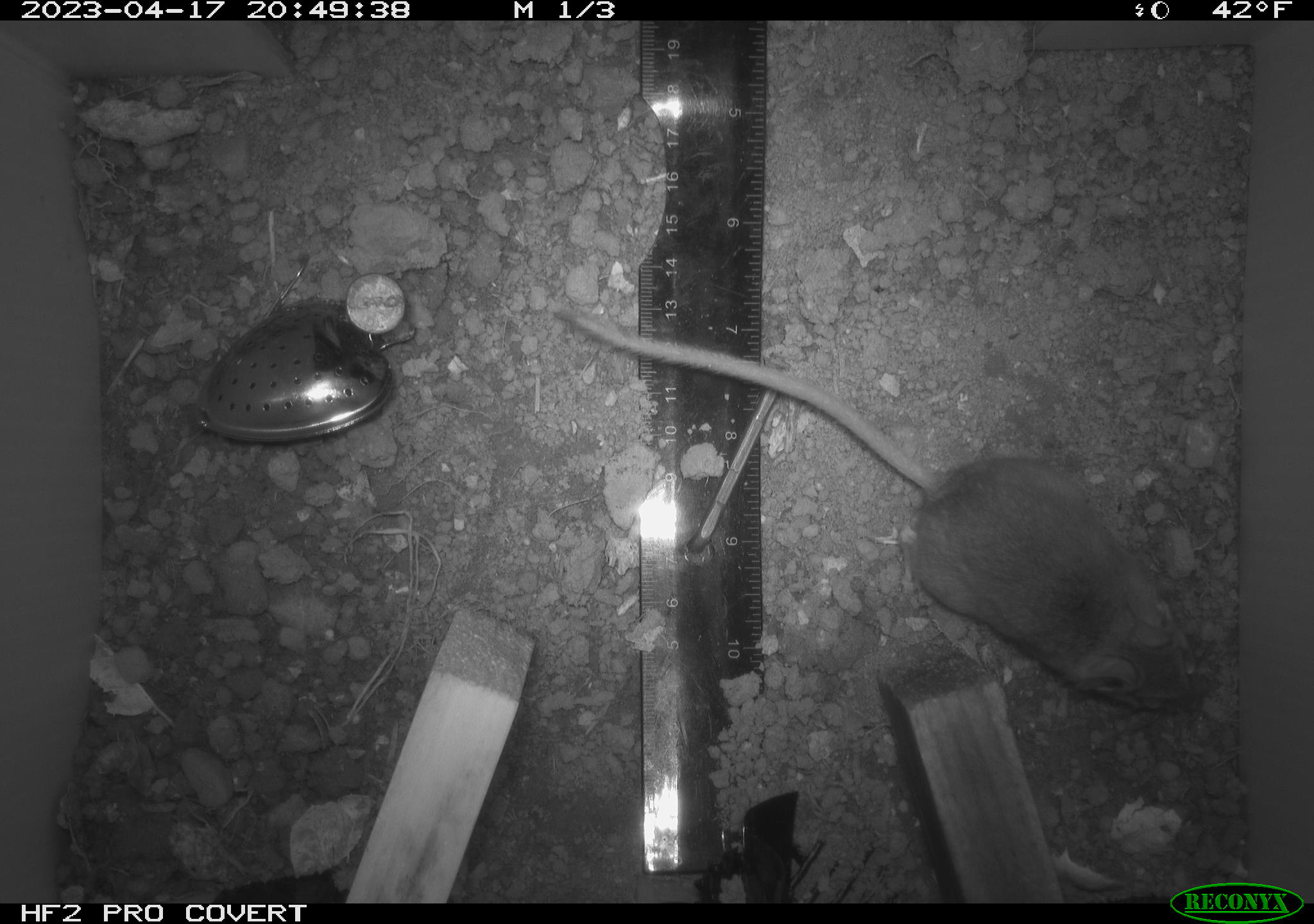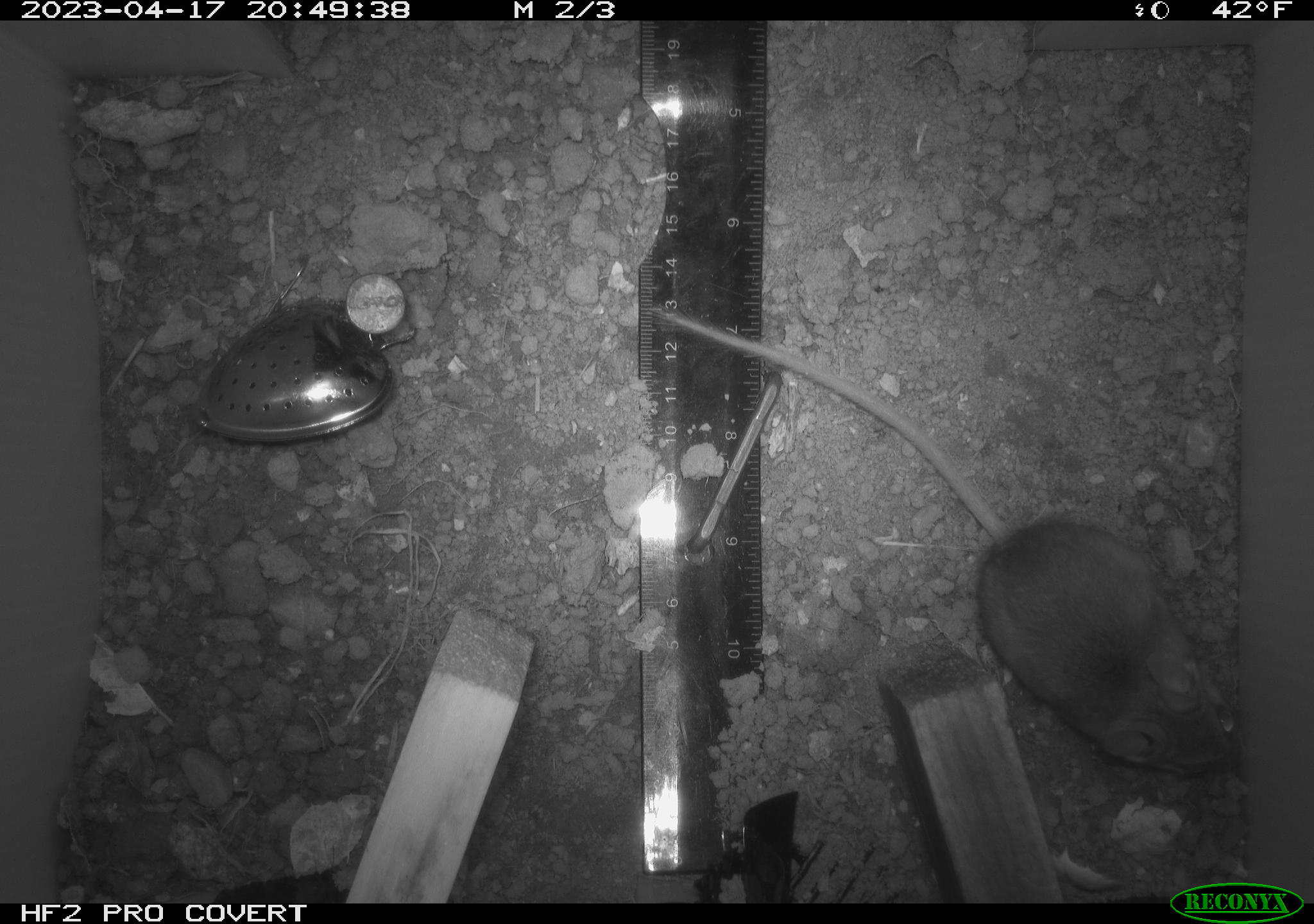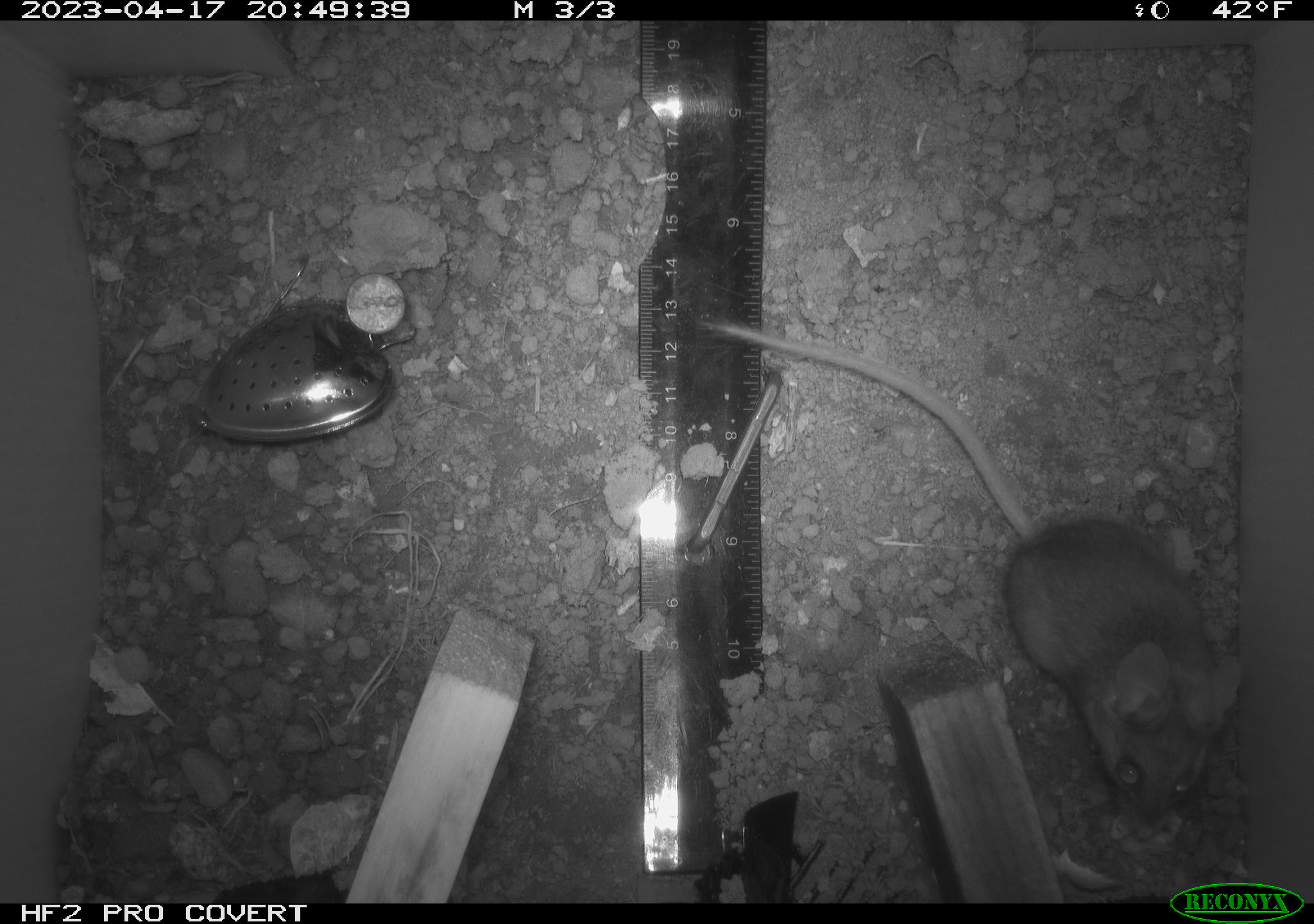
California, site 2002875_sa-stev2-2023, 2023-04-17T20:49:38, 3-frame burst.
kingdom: Animalia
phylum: Chordata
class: Mammalia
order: Rodentia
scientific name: Rodentia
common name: mouse species